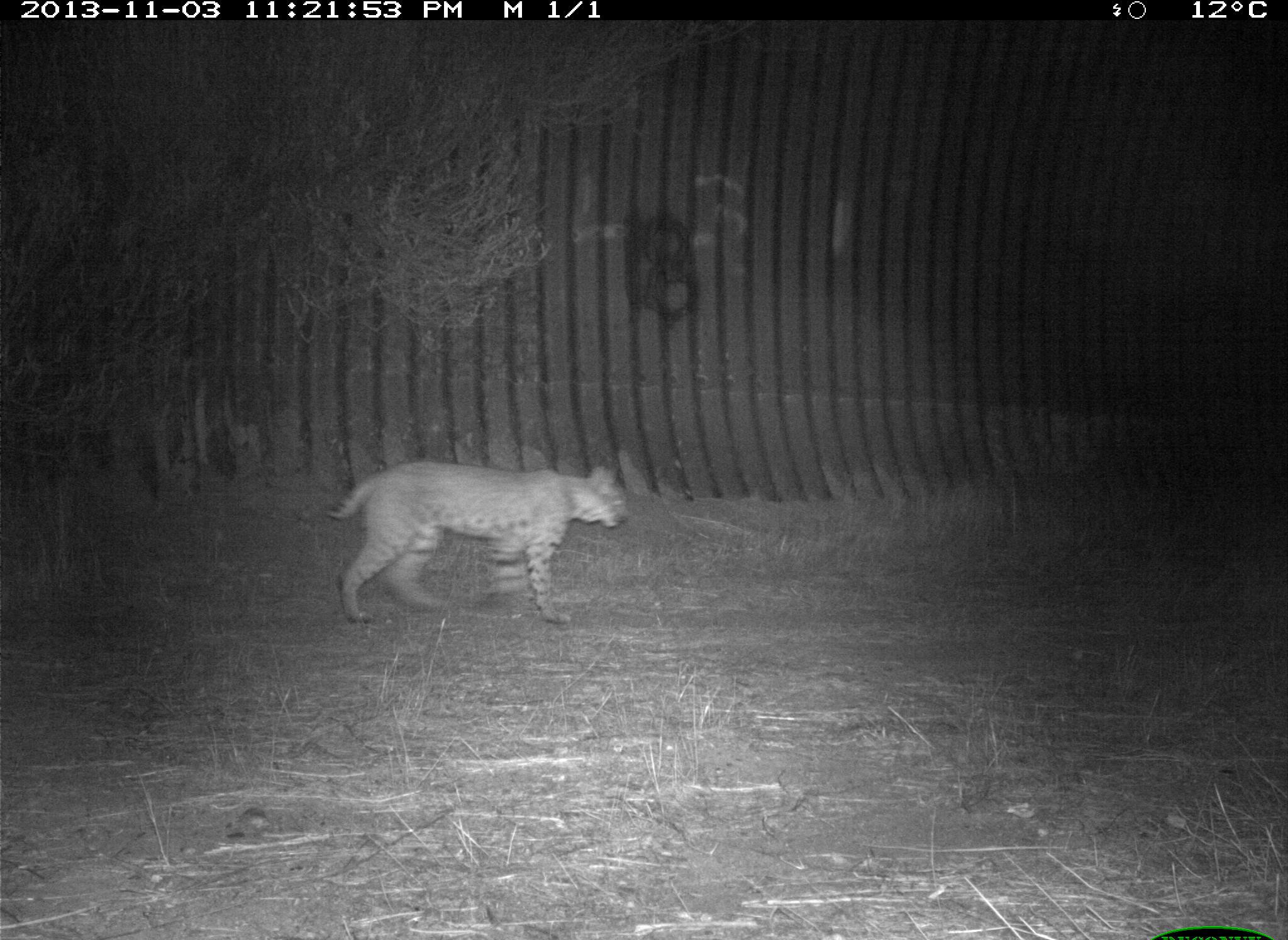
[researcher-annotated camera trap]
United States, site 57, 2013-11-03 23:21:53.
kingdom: Animalia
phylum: Chordata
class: Mammalia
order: Carnivora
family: Felidae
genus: Lynx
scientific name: Lynx rufus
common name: bobcat